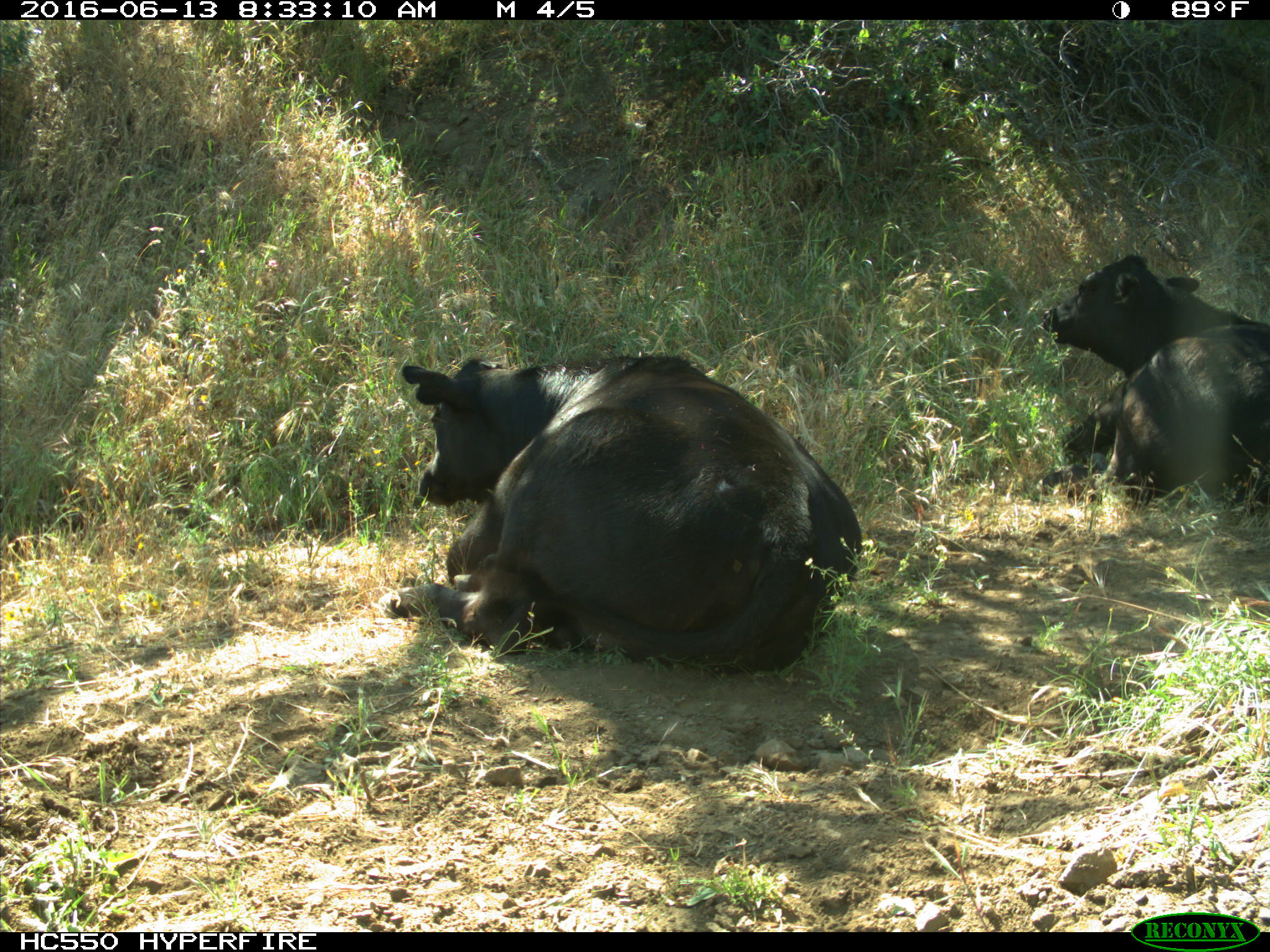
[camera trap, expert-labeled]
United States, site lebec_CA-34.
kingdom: Animalia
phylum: Chordata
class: Mammalia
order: Artiodactyla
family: Bovidae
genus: Bos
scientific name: Bos taurus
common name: domestic cow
Bos taurus (domestic cow).